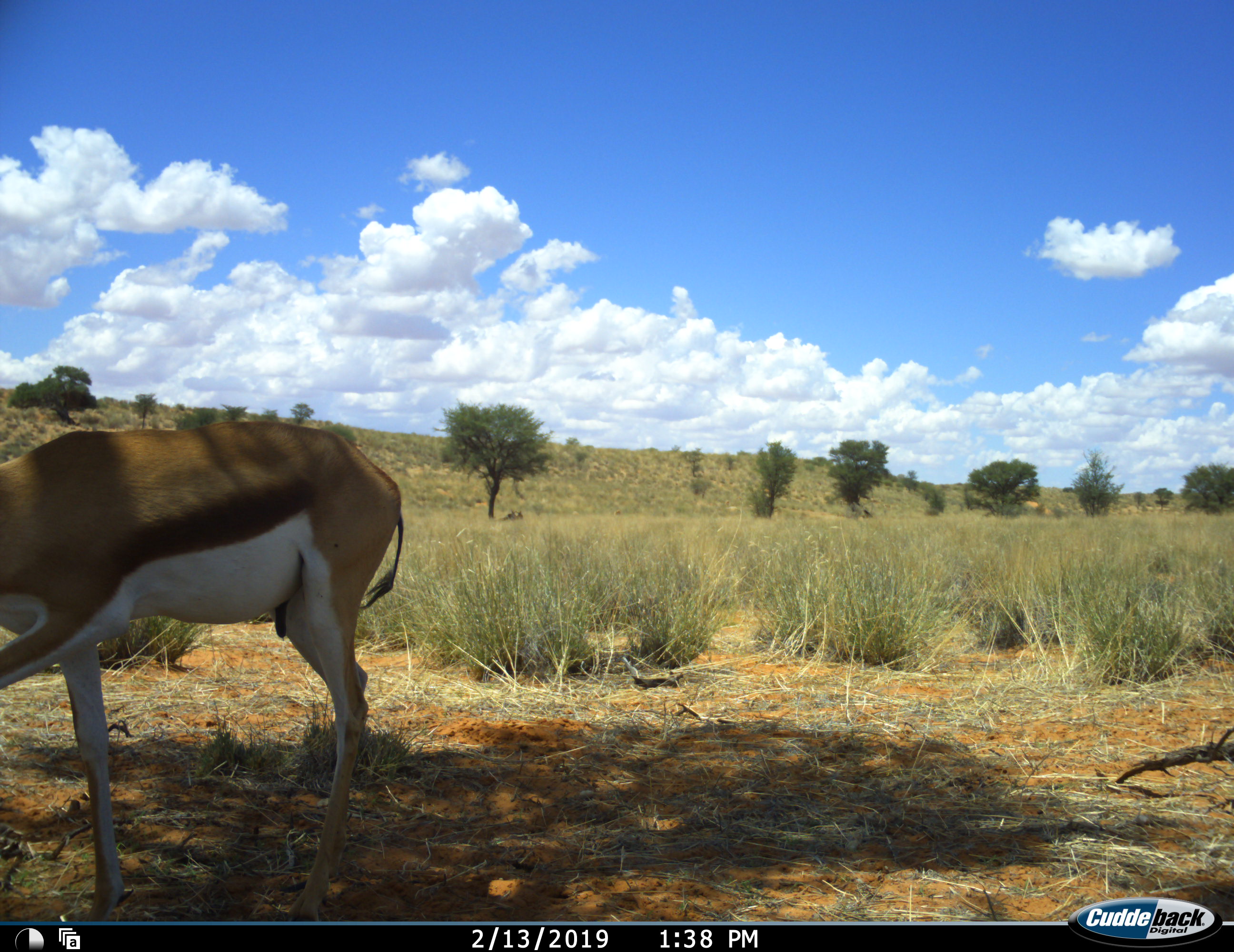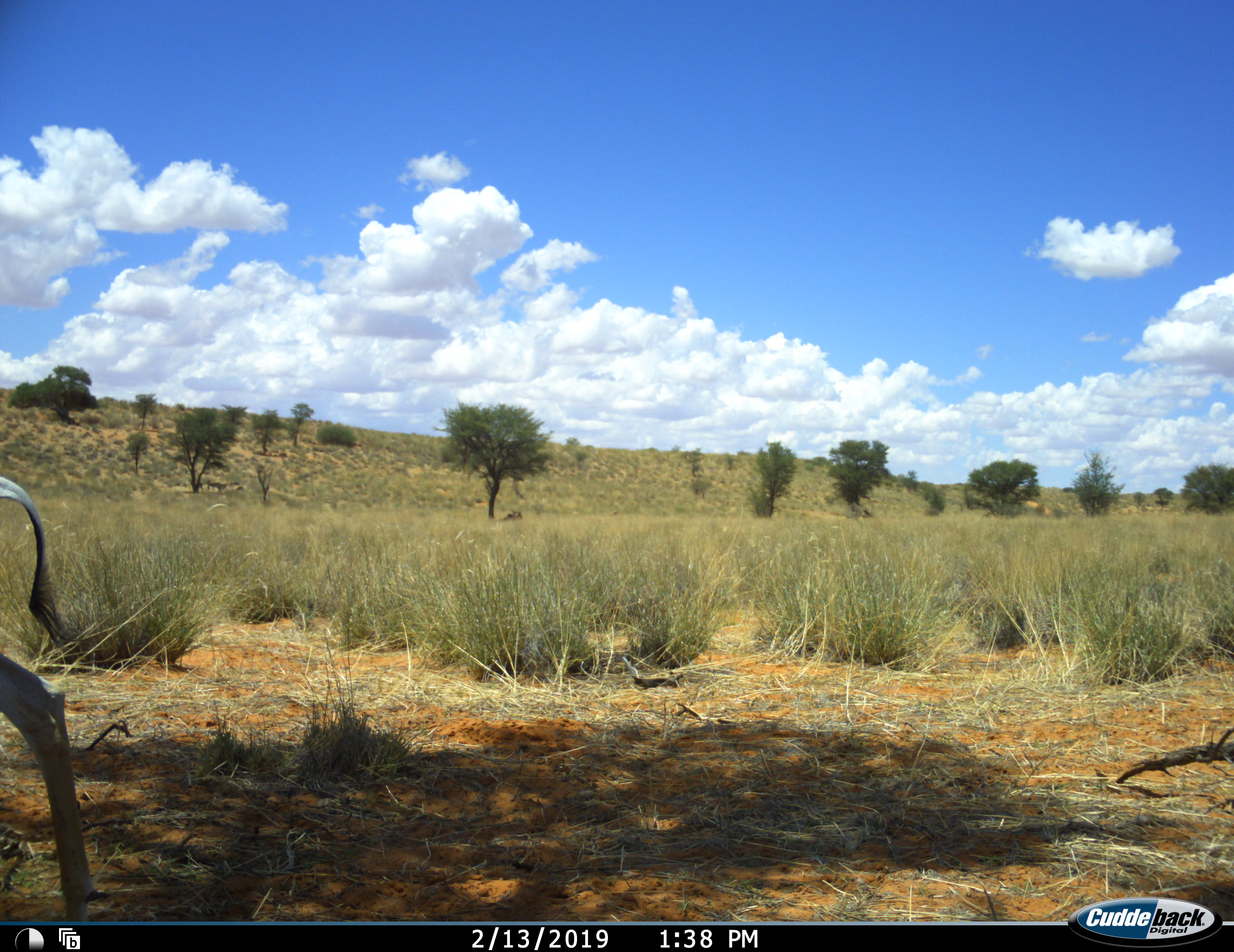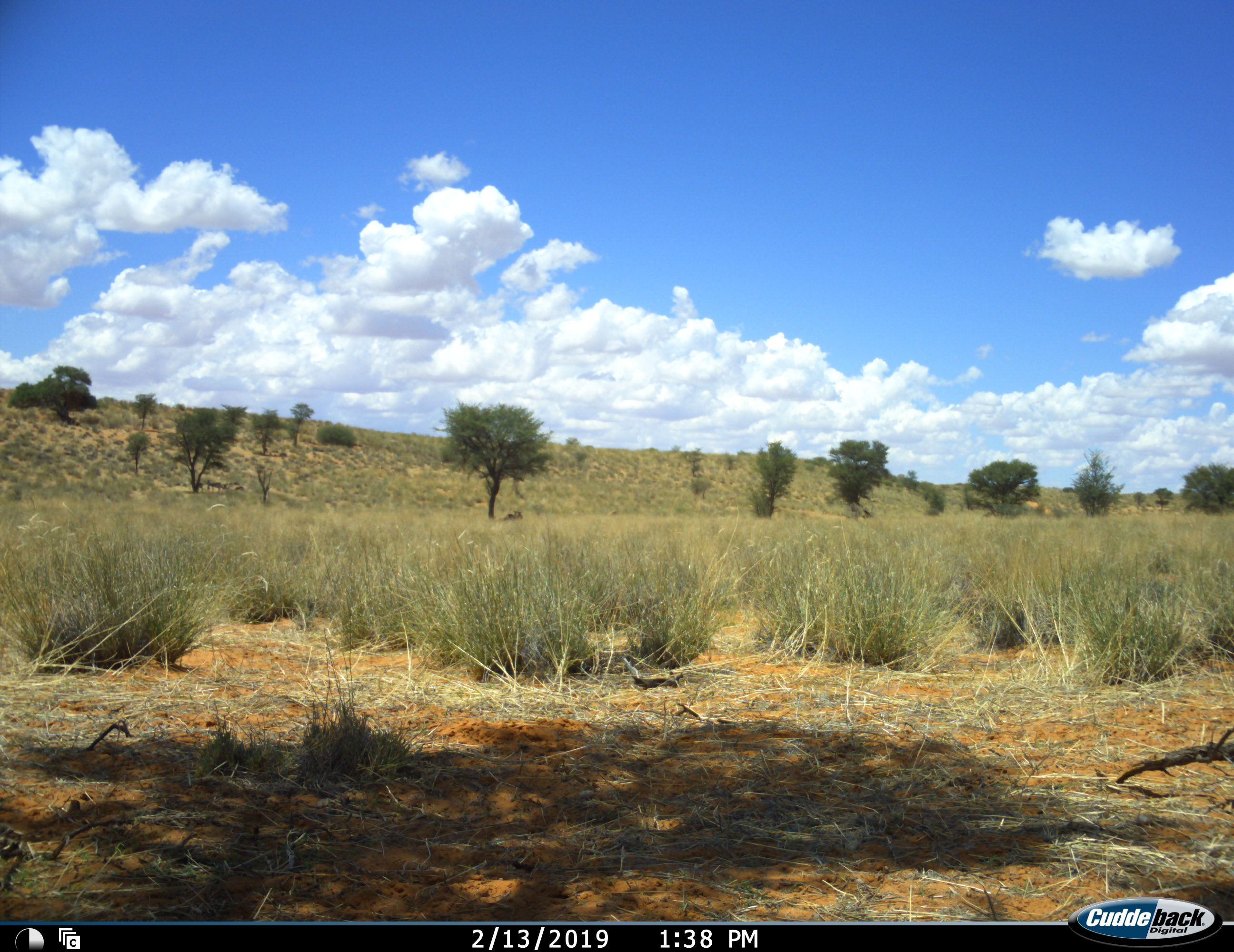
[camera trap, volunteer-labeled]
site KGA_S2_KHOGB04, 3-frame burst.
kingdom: Animalia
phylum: Chordata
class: Mammalia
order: Artiodactyla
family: Bovidae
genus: Antidorcas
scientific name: Antidorcas marsupialis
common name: springbok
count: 1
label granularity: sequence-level